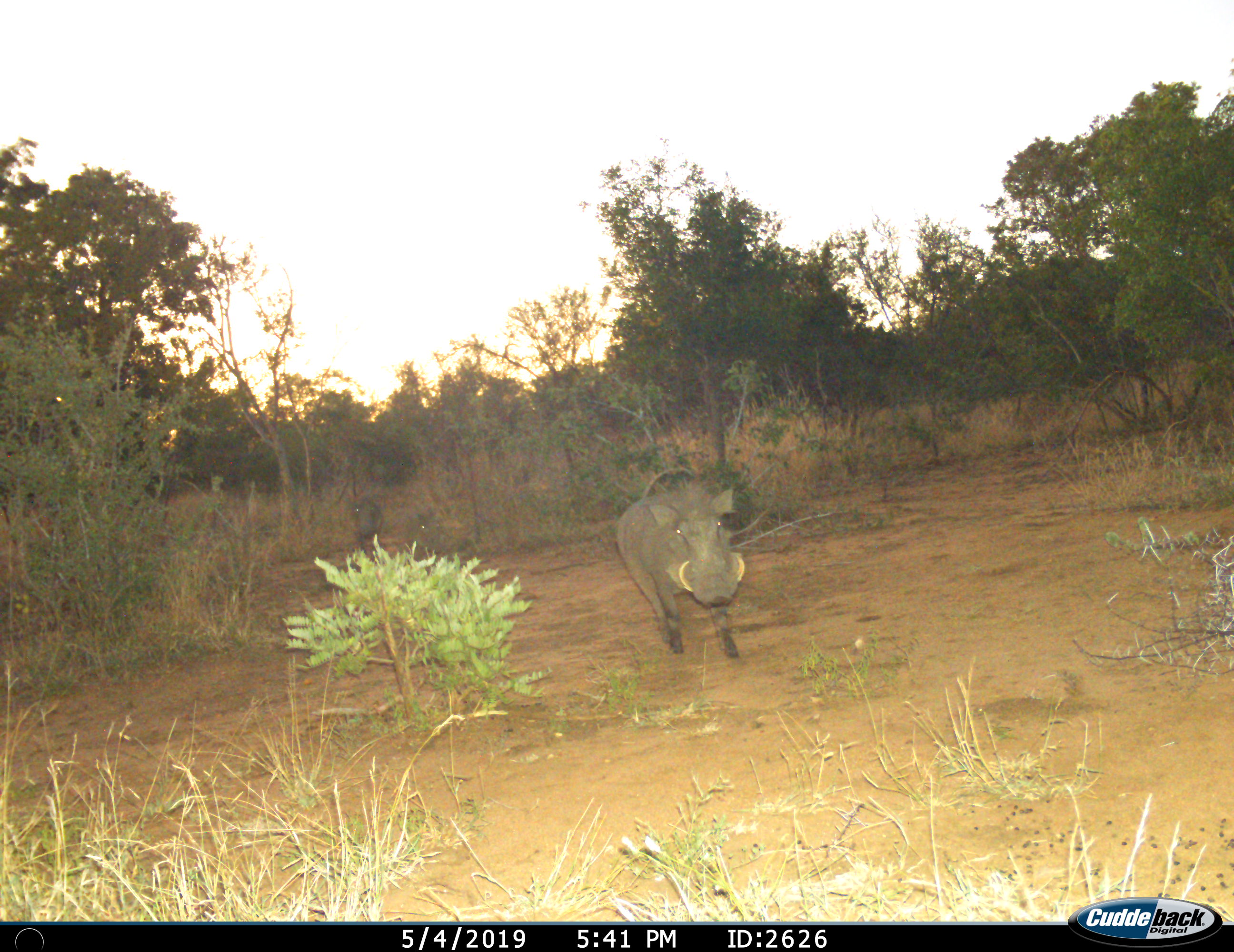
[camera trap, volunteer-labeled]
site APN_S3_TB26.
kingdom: Animalia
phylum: Chordata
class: Mammalia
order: Artiodactyla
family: Suidae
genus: Phacochoerus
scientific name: Phacochoerus africanus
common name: warthog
Warthog (Phacochoerus africanus), count 1. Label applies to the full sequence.